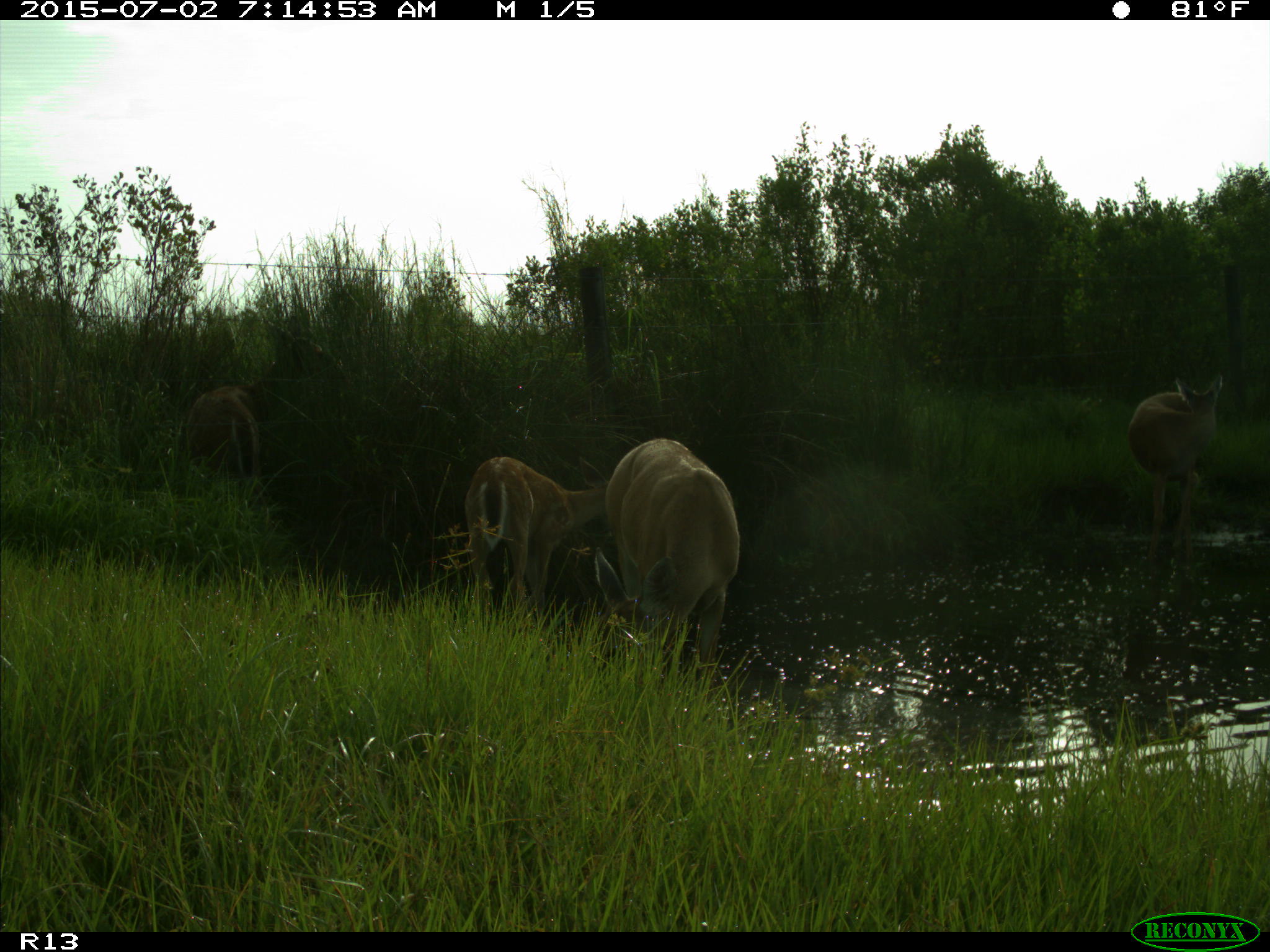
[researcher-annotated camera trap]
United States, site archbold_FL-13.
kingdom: Animalia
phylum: Chordata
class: Mammalia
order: Artiodactyla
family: Cervidae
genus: Odocoileus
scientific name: Odocoileus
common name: deer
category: unidentified deer